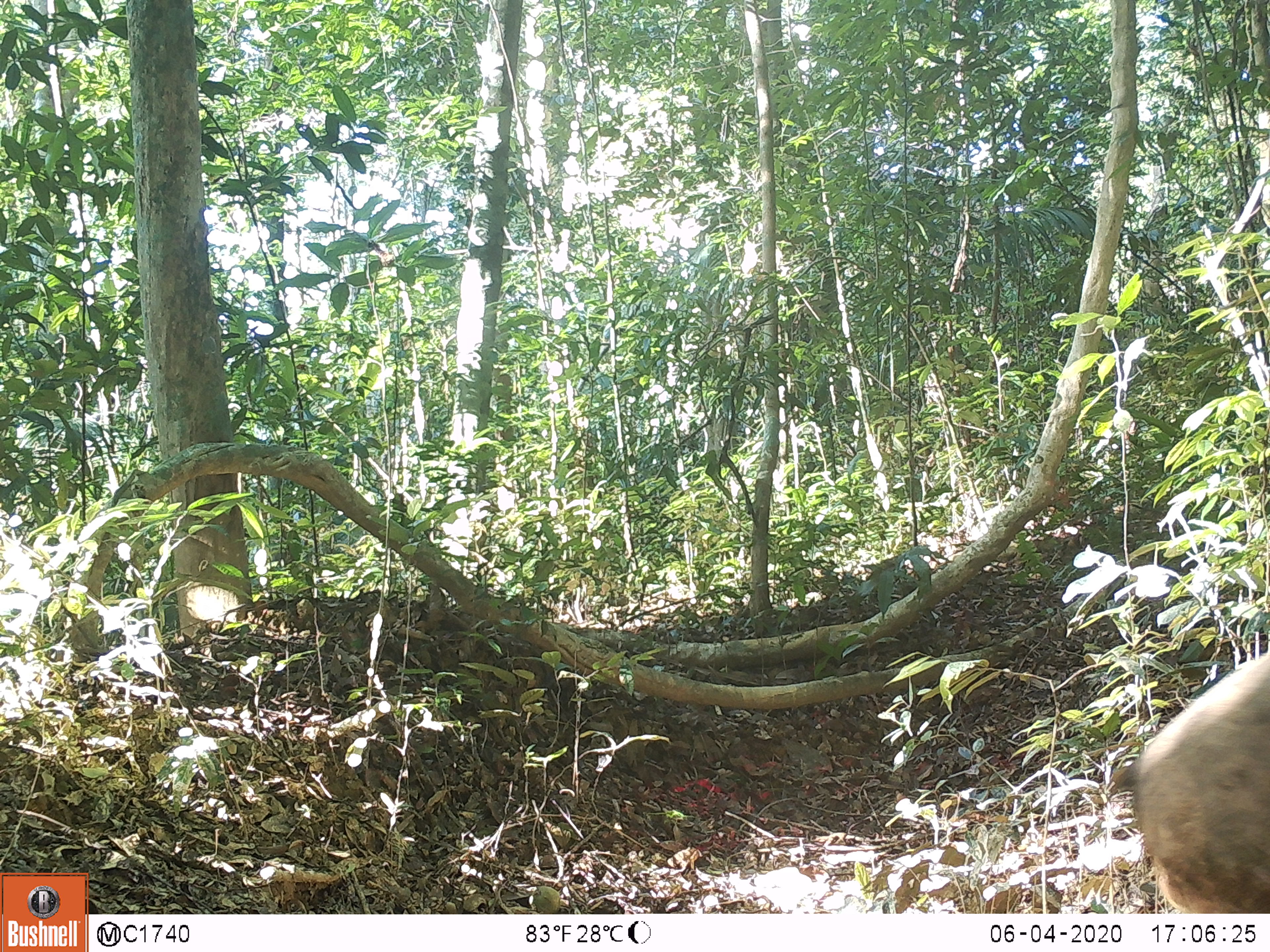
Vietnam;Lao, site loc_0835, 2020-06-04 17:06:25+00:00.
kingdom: Animalia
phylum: Chordata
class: Mammalia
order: Artiodactyla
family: Suidae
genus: Sus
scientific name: Sus scrofa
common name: eurasian wild pig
Eurasian wild pig (Sus scrofa). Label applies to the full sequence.